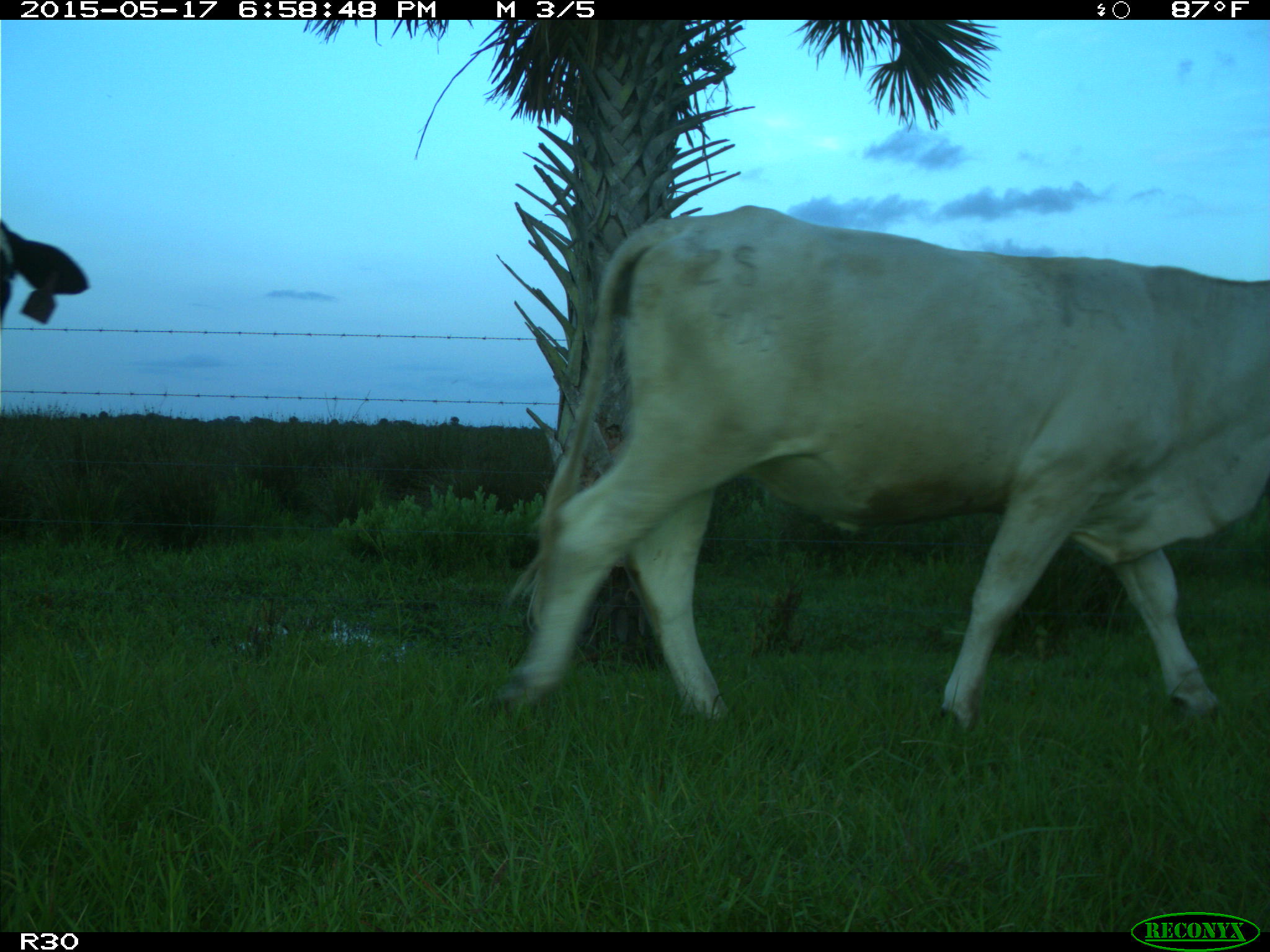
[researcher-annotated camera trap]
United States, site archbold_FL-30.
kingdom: Animalia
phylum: Chordata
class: Mammalia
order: Artiodactyla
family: Bovidae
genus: Bos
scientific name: Bos taurus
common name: domestic cow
Bos taurus (domestic cow).